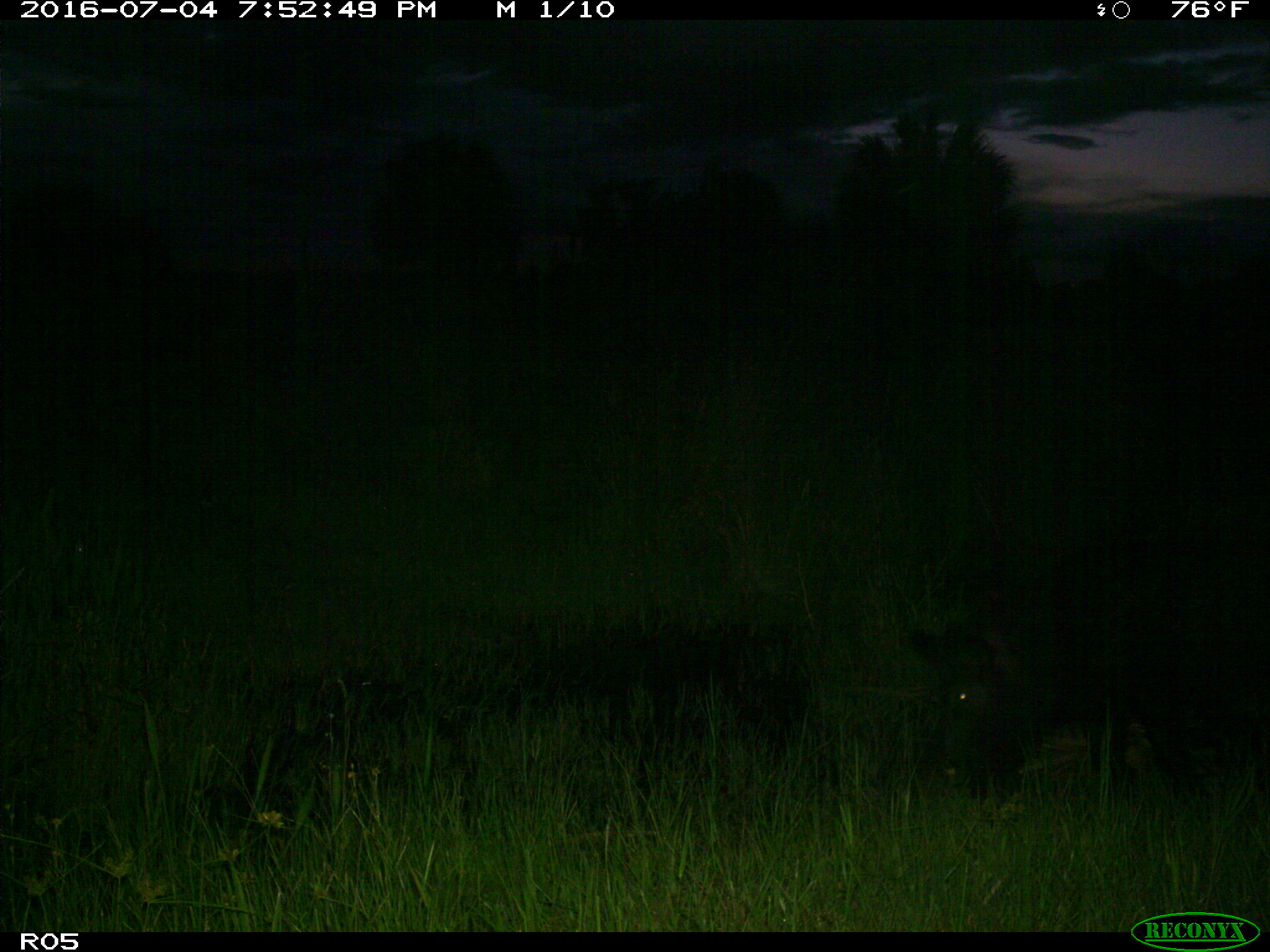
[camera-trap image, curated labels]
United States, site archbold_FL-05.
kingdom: Animalia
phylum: Chordata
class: Mammalia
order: Artiodactyla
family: Suidae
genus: Sus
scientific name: Sus scrofa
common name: wild boar